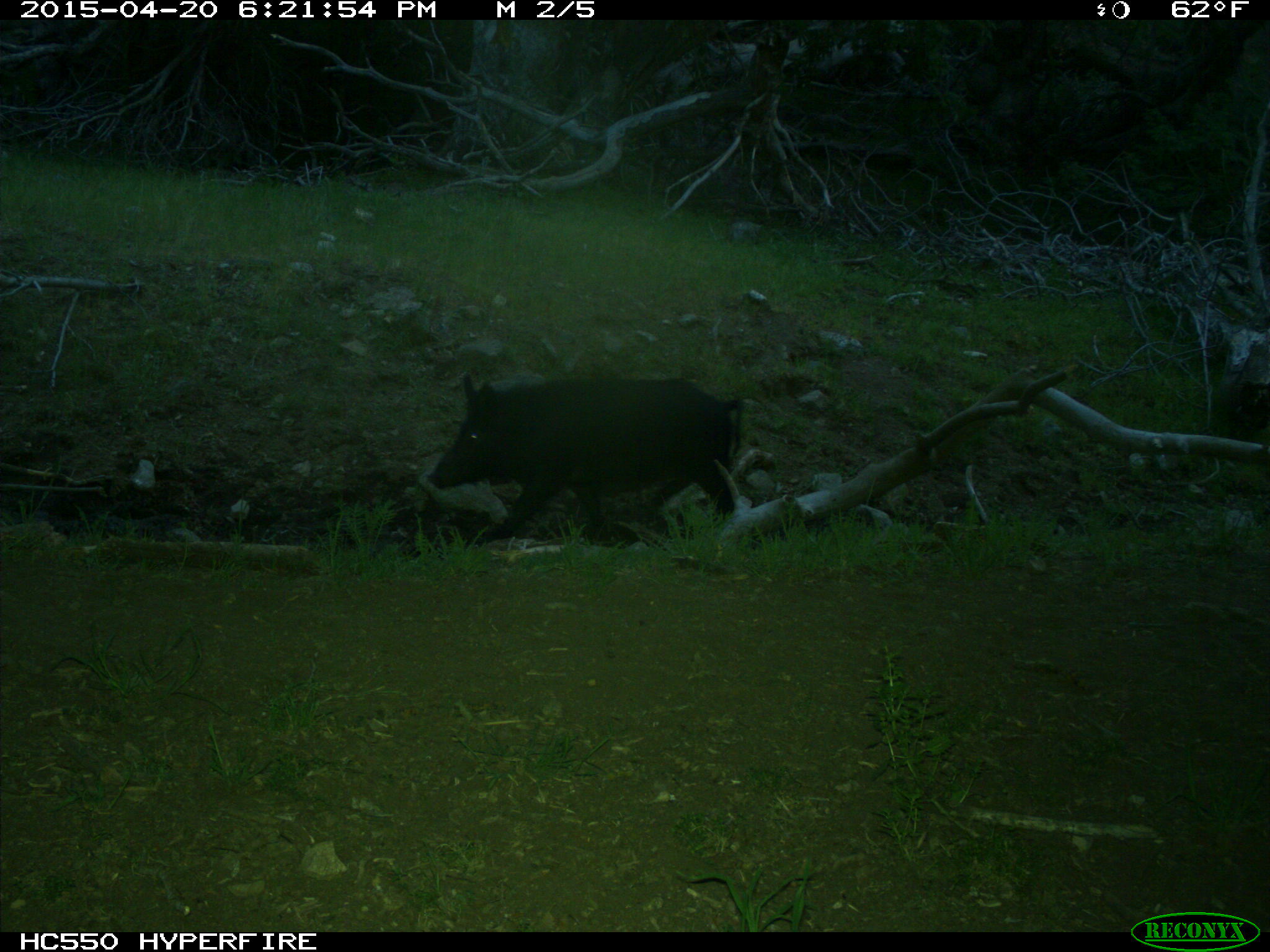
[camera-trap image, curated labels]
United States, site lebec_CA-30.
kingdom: Animalia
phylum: Chordata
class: Mammalia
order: Artiodactyla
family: Suidae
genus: Sus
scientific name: Sus scrofa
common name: wild boar